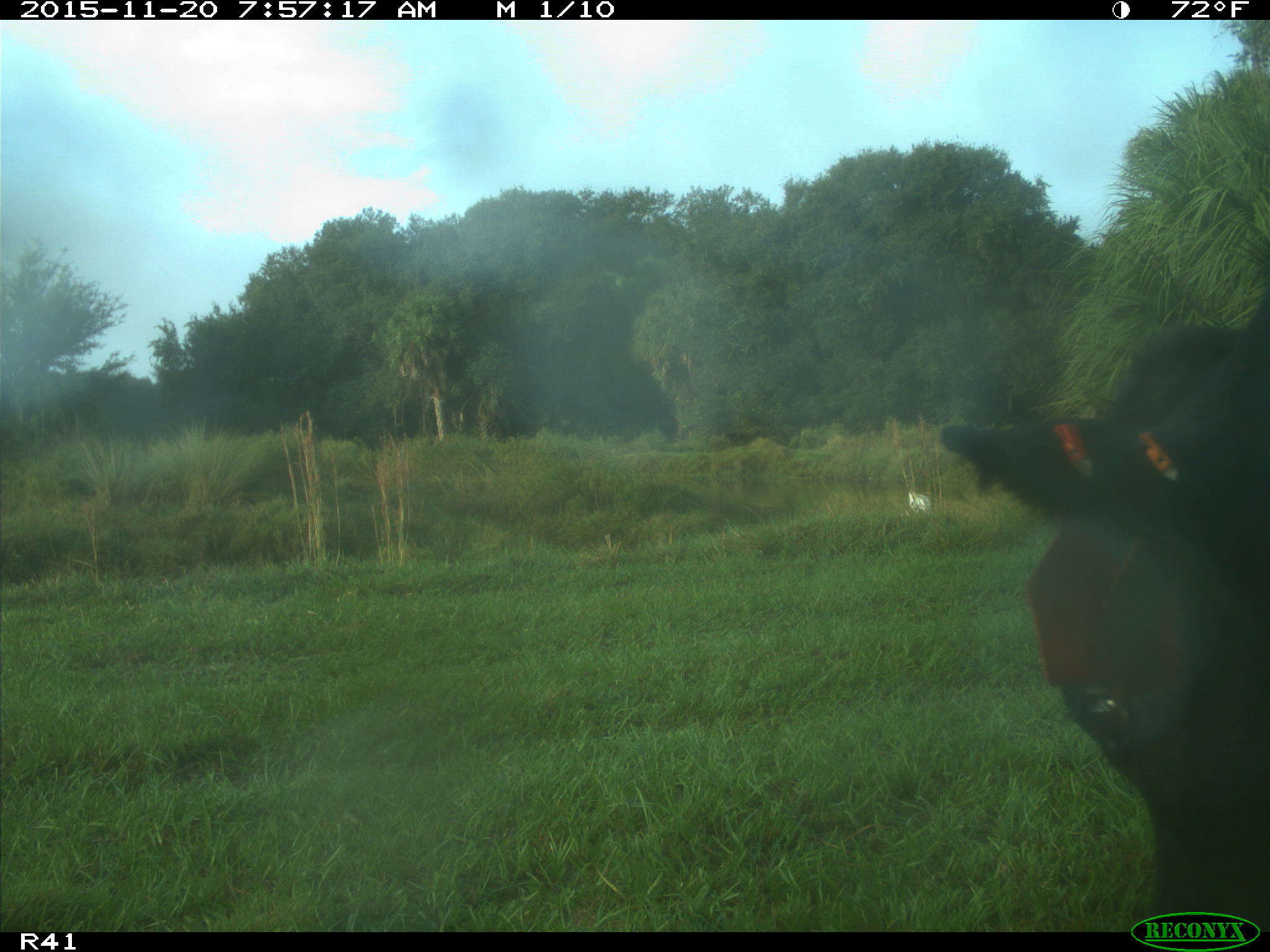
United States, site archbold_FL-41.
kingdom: Animalia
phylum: Chordata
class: Mammalia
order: Artiodactyla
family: Bovidae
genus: Bos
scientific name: Bos taurus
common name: domestic cow